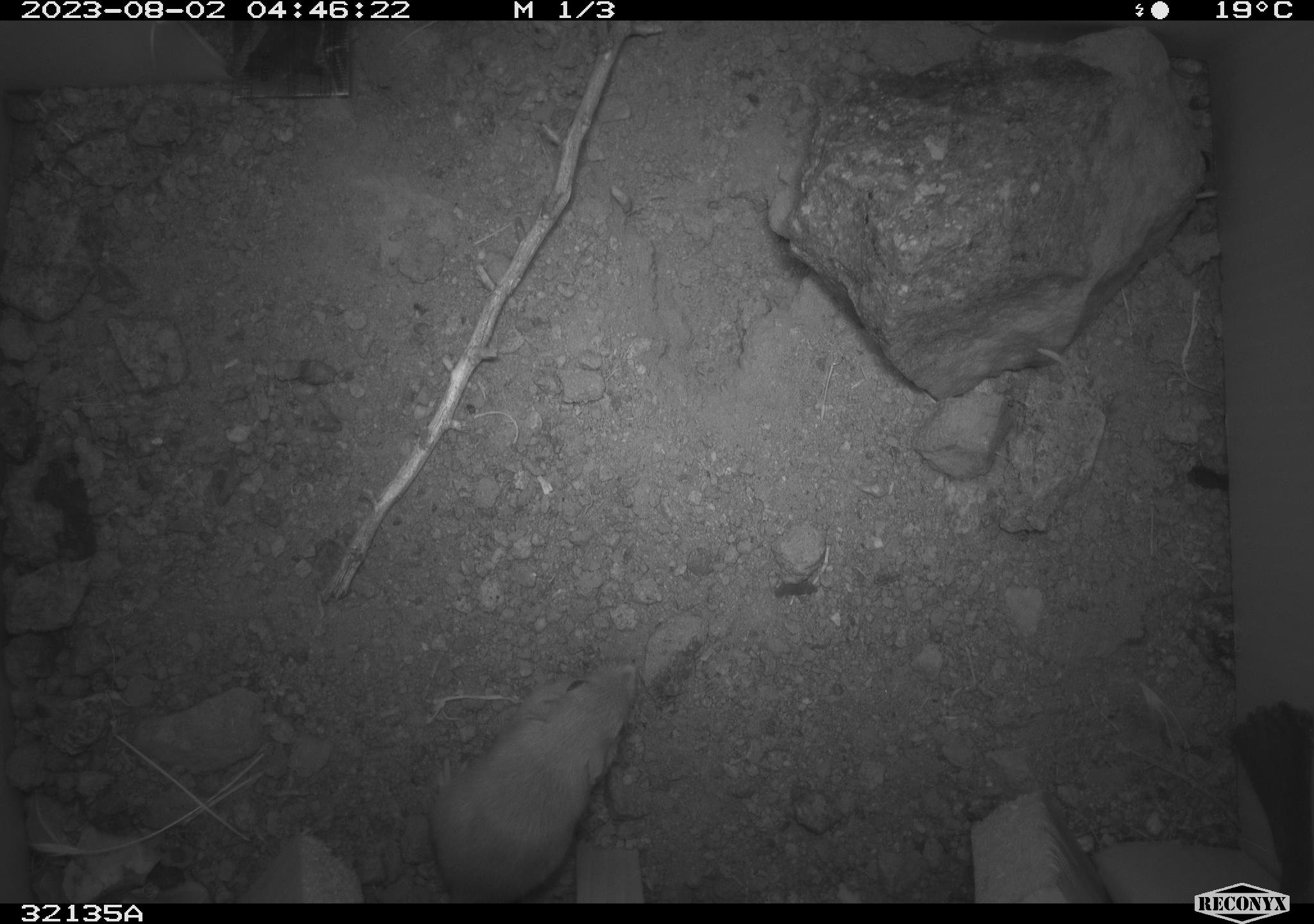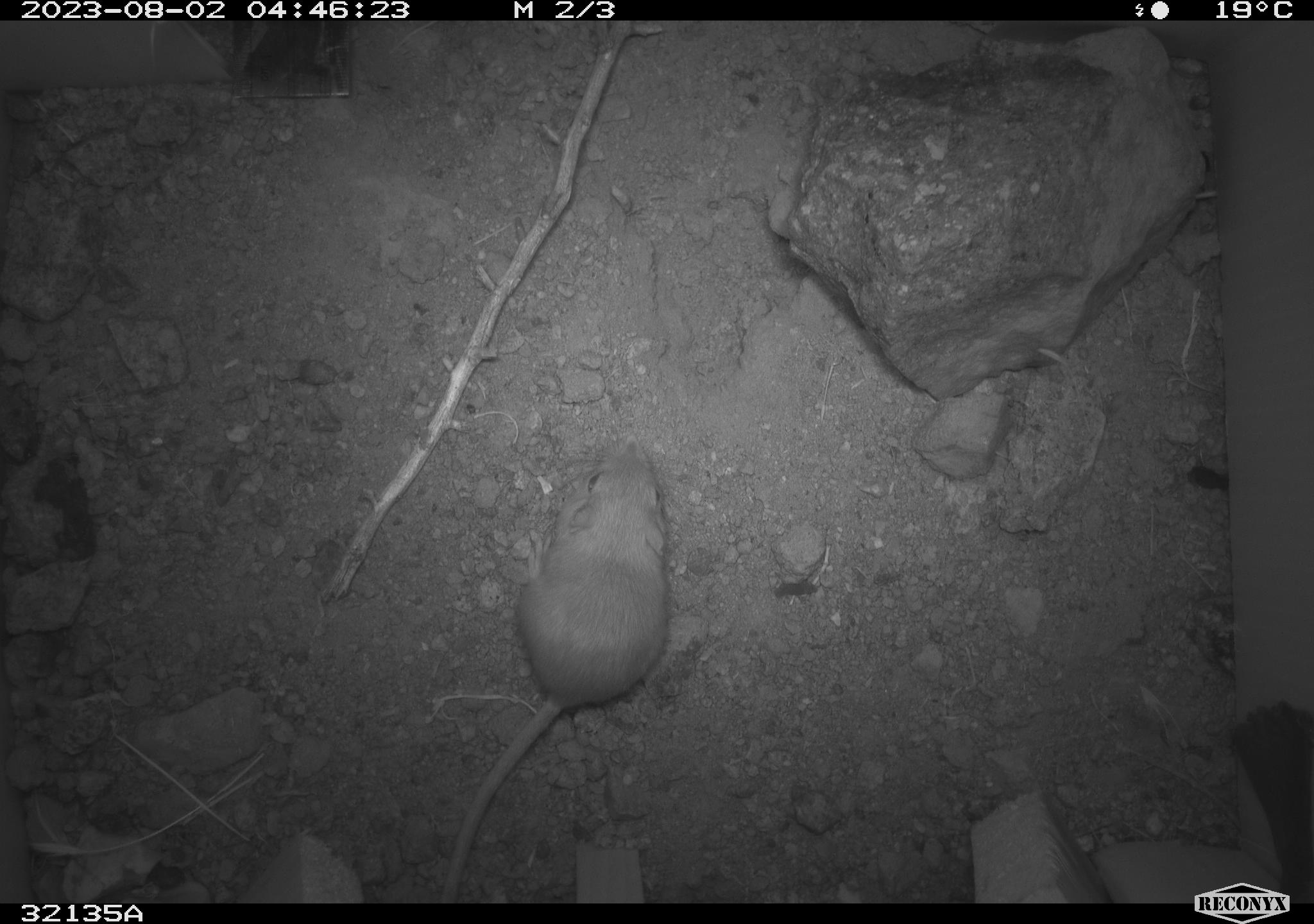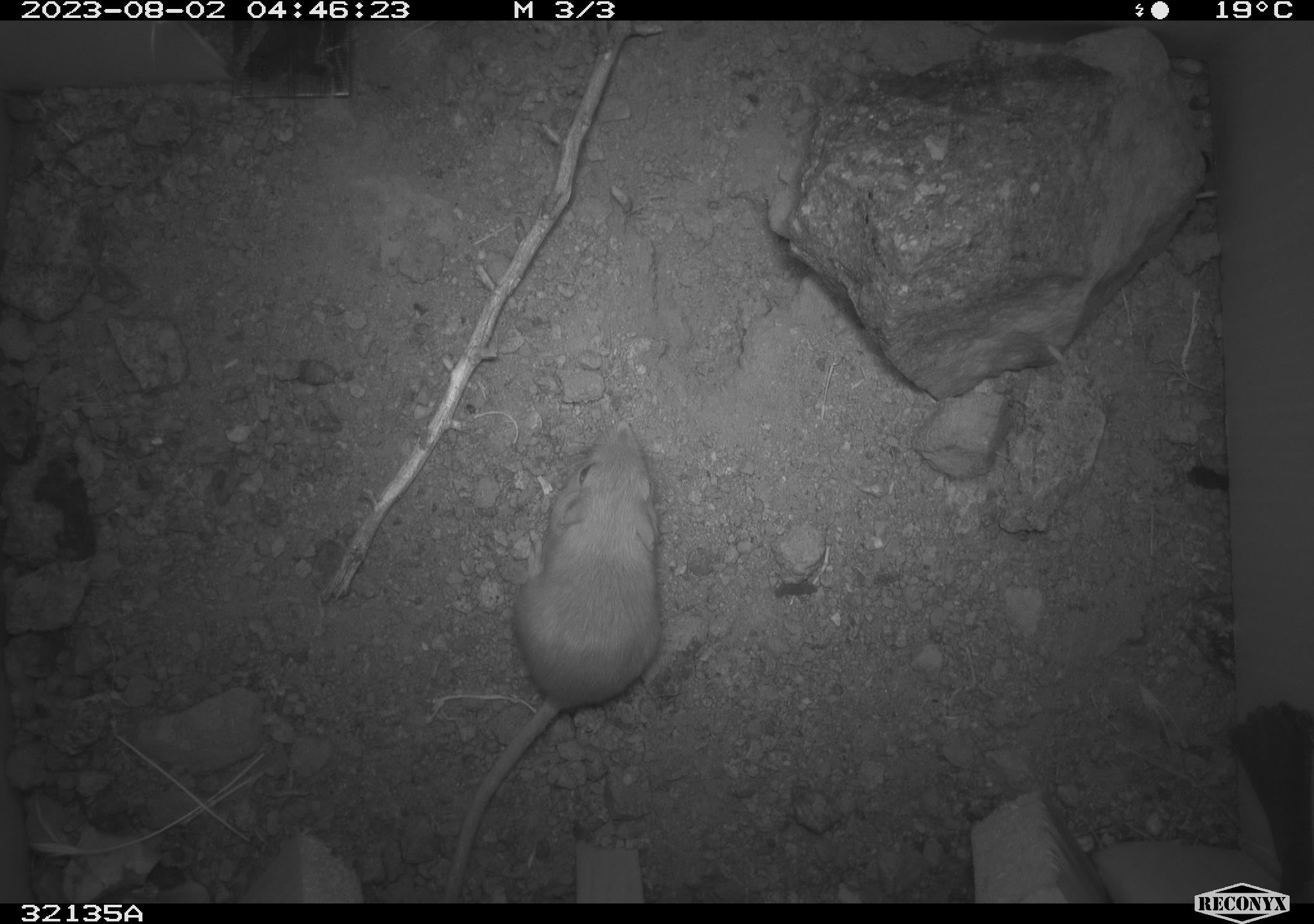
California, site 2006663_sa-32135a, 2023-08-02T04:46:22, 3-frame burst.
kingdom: Animalia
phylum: Chordata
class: Mammalia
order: Rodentia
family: Heteromyidae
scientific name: Heteromyidae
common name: kangaroo rats and pocket mice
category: heteromyidae family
Heteromyidae family (kangaroo rats and pocket mice) (Heteromyidae).